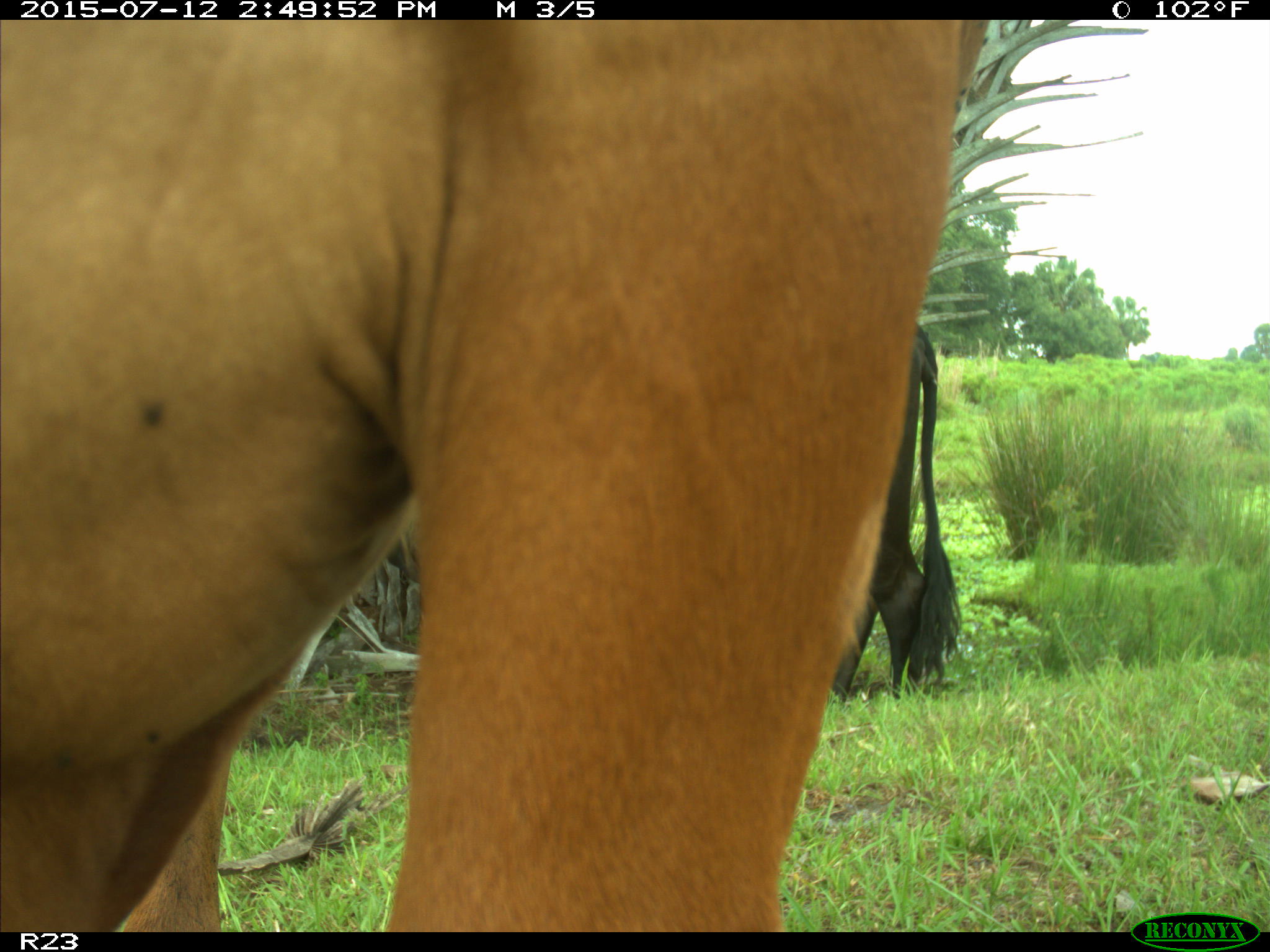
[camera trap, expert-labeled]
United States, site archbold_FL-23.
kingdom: Animalia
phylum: Chordata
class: Mammalia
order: Artiodactyla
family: Bovidae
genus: Bos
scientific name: Bos taurus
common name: domestic cow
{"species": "Bos taurus (domestic cow)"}